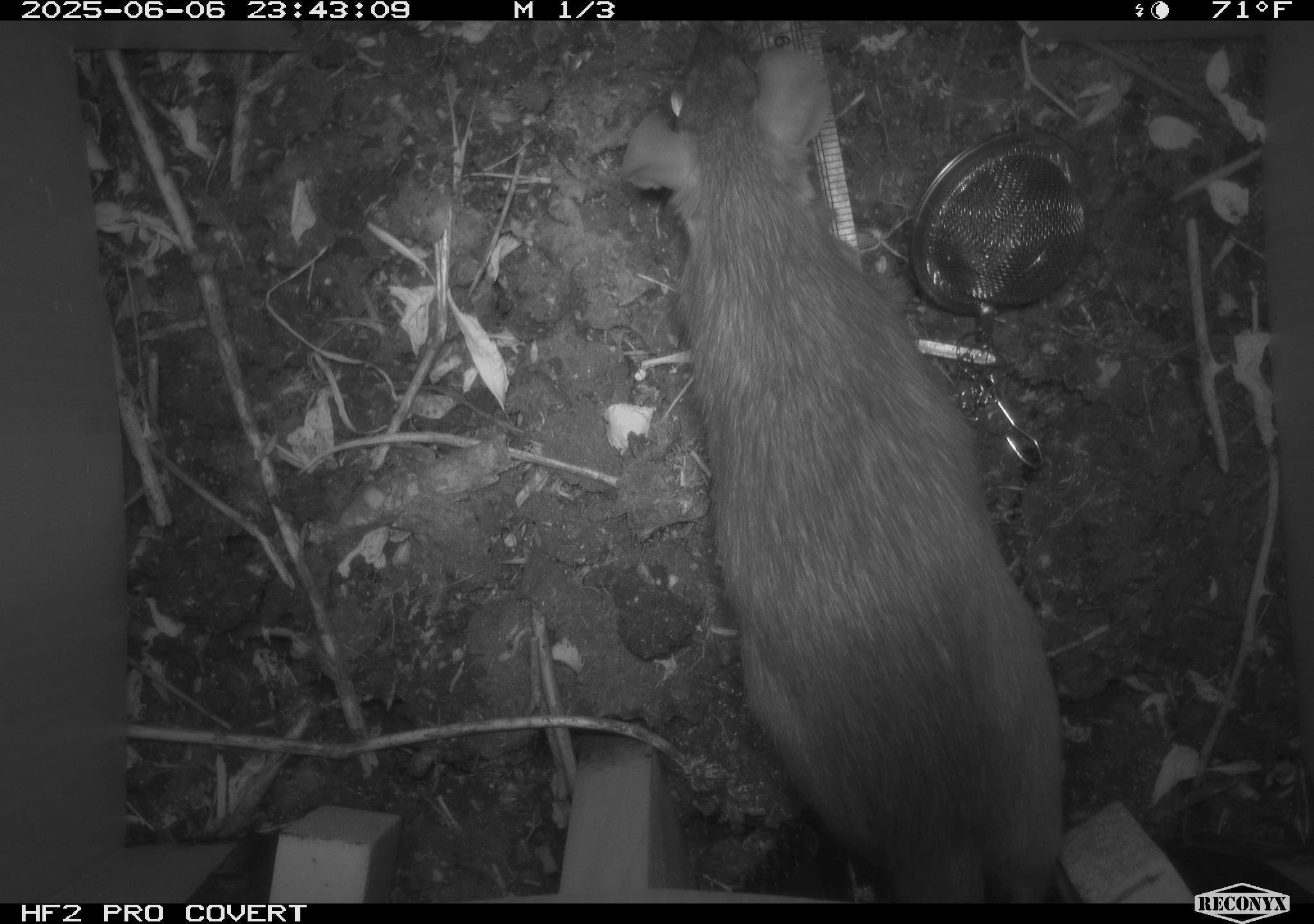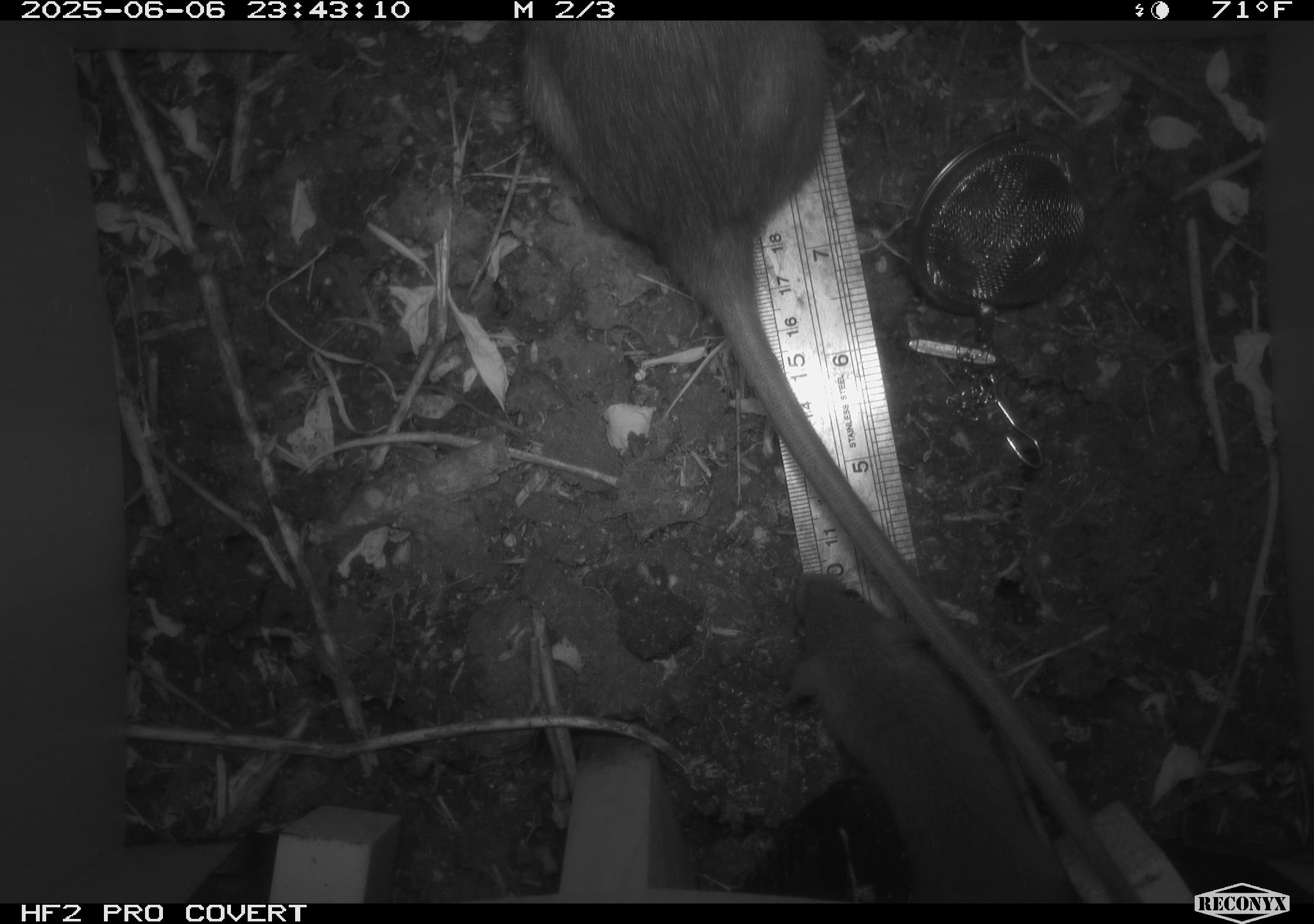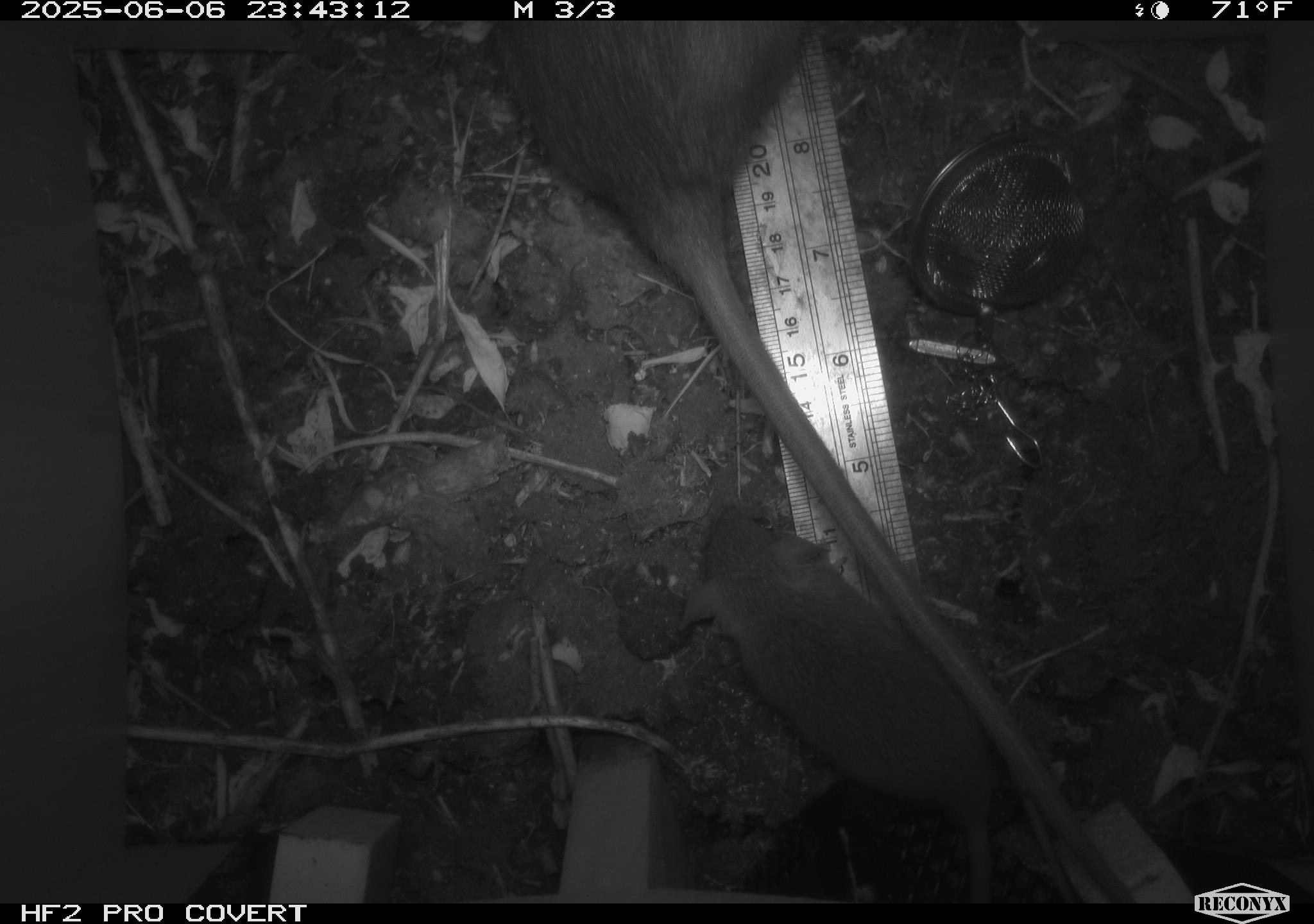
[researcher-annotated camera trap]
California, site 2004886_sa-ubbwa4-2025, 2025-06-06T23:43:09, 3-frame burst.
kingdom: Animalia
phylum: Chordata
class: Mammalia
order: Rodentia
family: Muridae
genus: Rattus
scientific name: Rattus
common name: rat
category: rattus species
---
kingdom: Animalia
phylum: Chordata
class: Mammalia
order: Rodentia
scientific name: Rodentia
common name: rodent